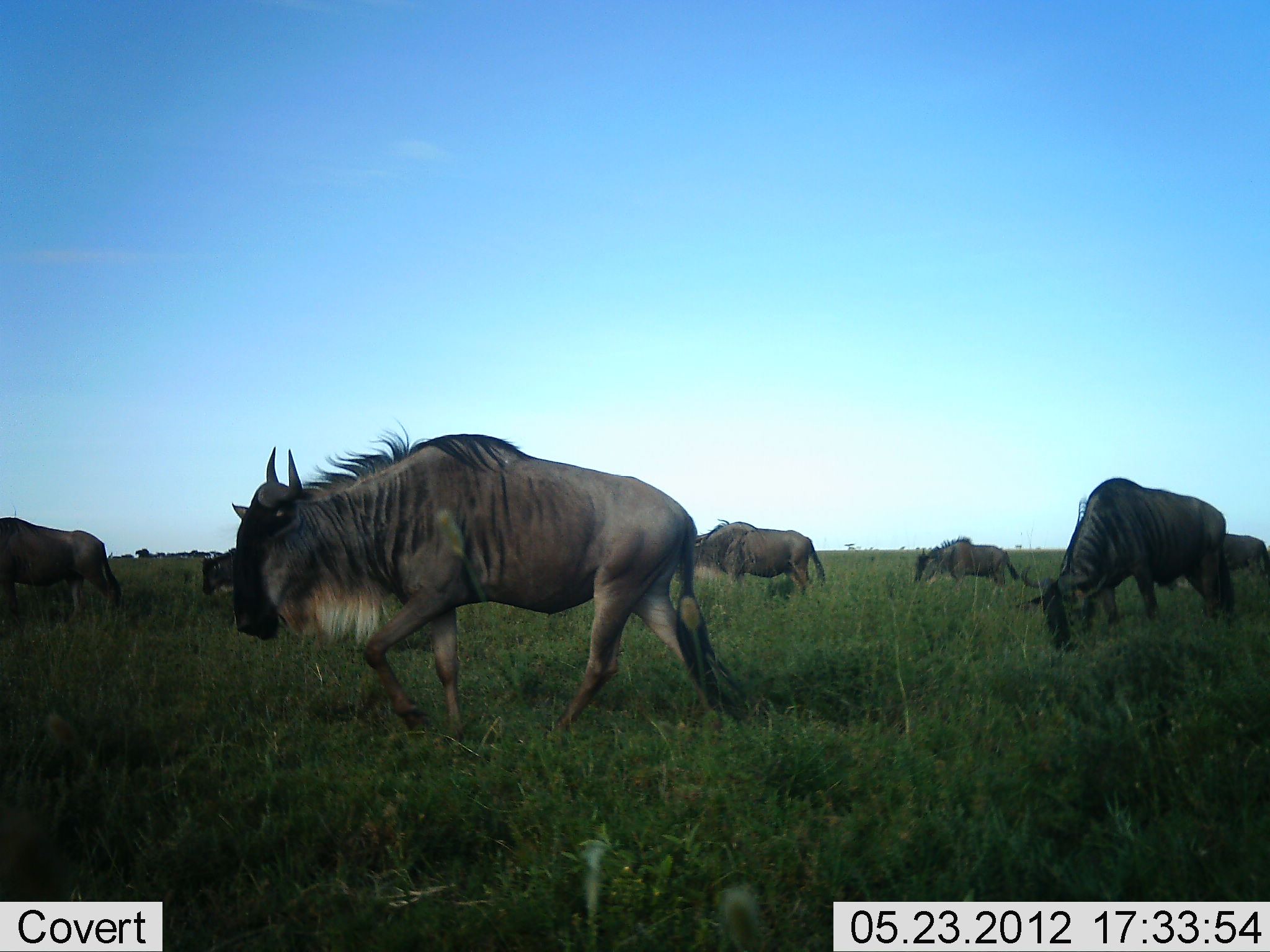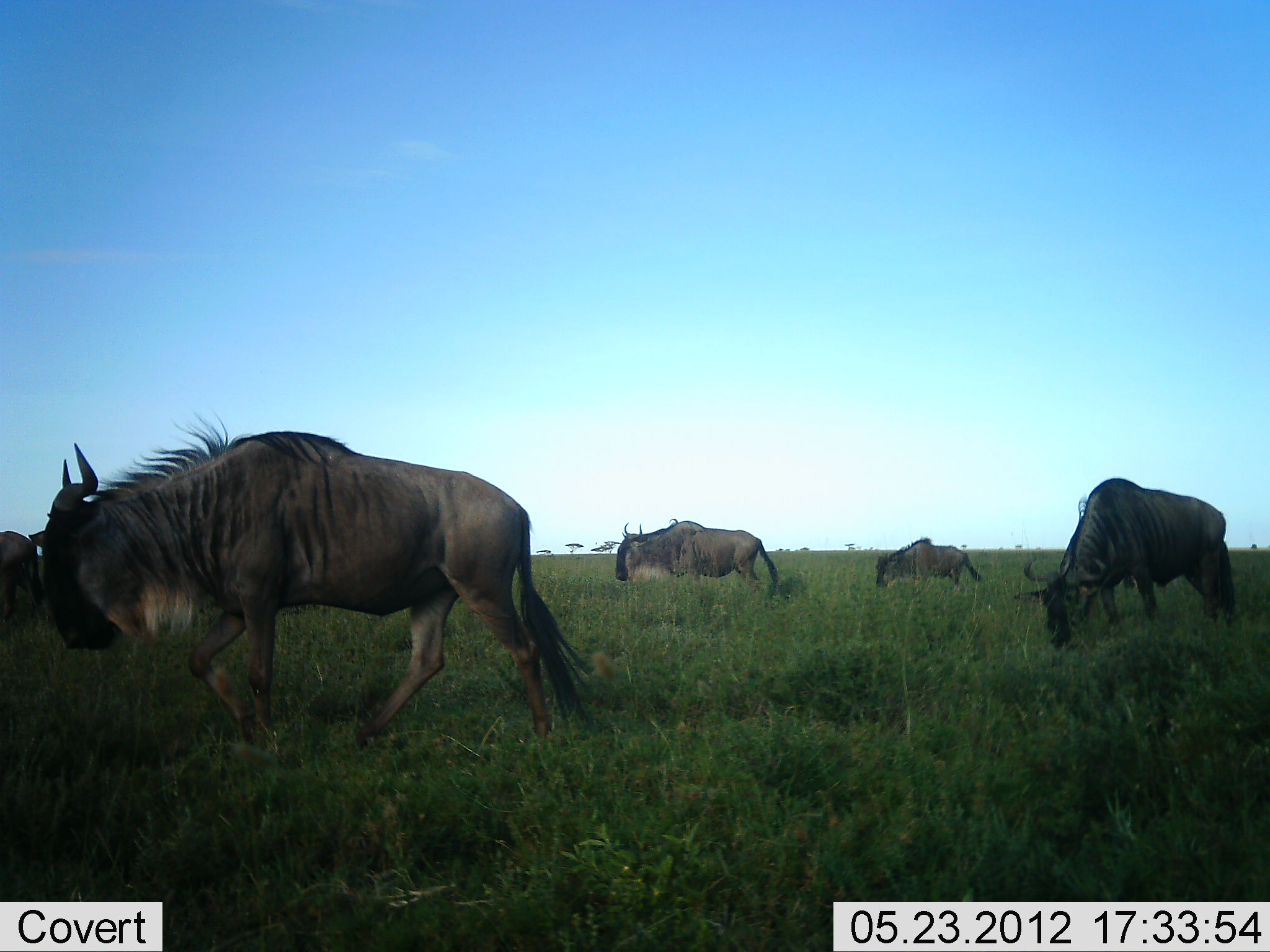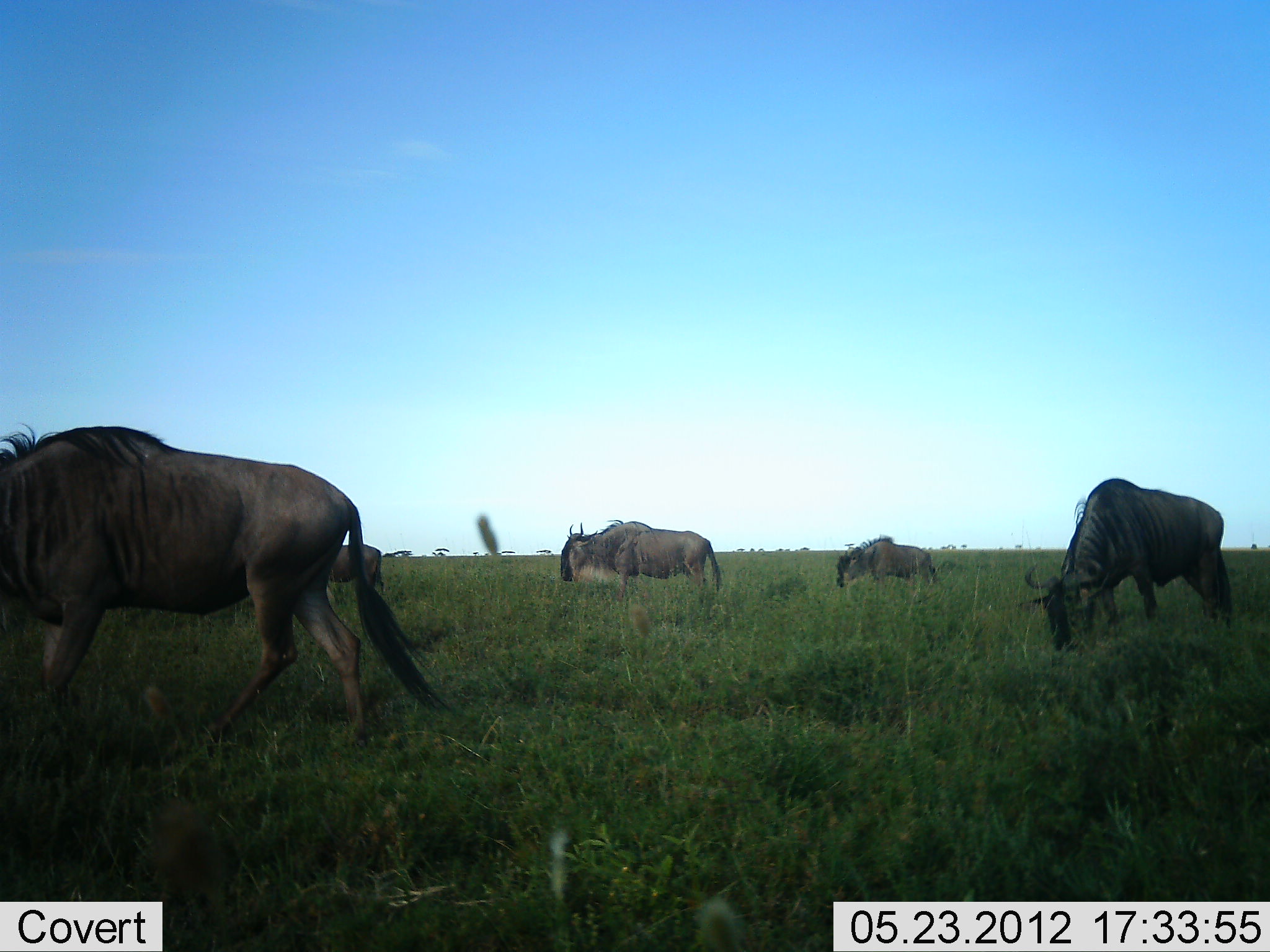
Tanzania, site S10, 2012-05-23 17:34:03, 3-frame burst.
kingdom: Animalia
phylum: Chordata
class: Mammalia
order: Artiodactyla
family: Bovidae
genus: Connochaetes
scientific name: Connochaetes taurinus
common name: blue wildebeest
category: wildebeest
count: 6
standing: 10%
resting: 0%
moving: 90%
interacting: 0%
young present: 0%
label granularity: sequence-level